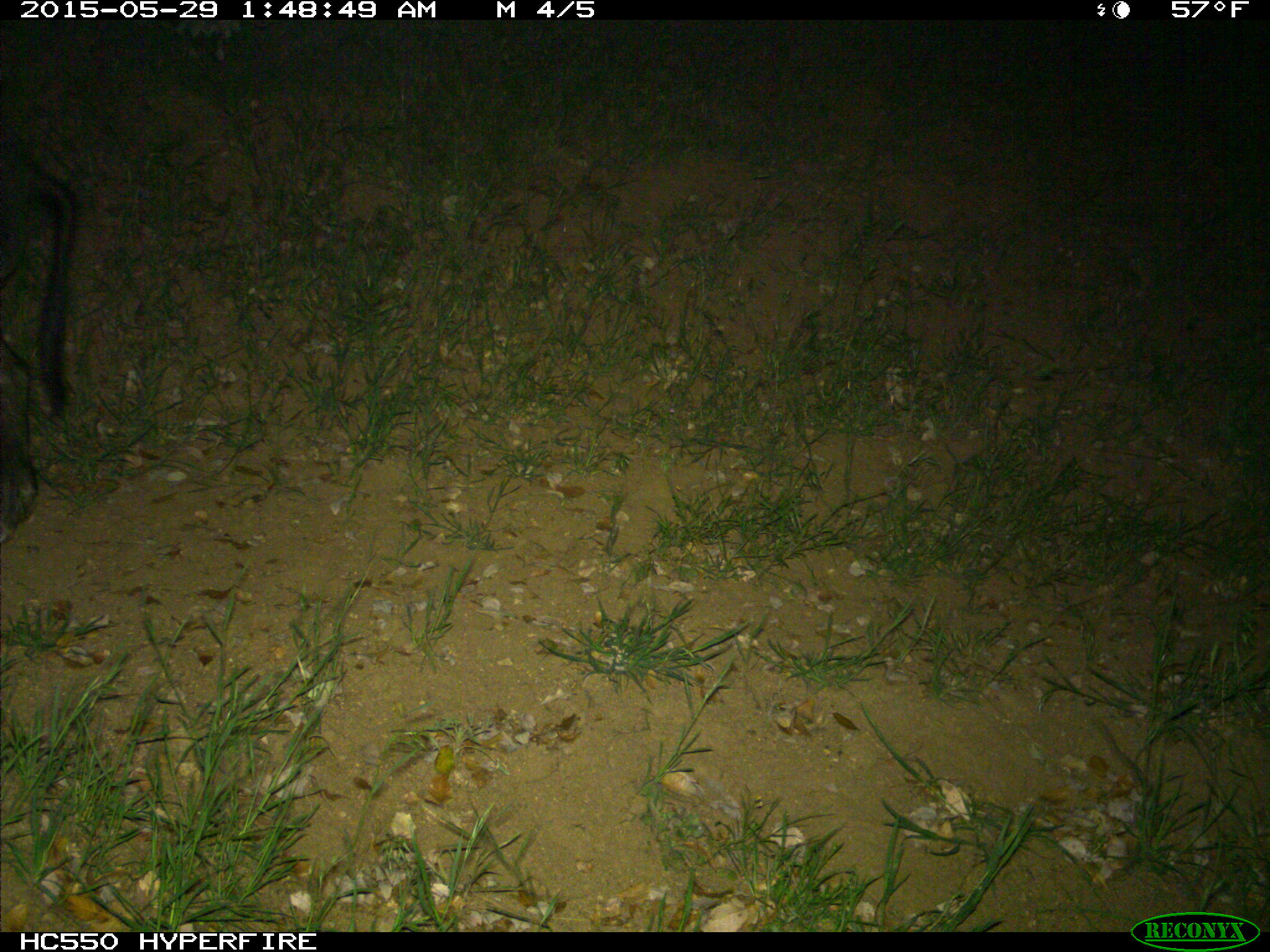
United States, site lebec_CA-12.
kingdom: Animalia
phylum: Chordata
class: Mammalia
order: Artiodactyla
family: Suidae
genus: Sus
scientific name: Sus scrofa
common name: wild boar